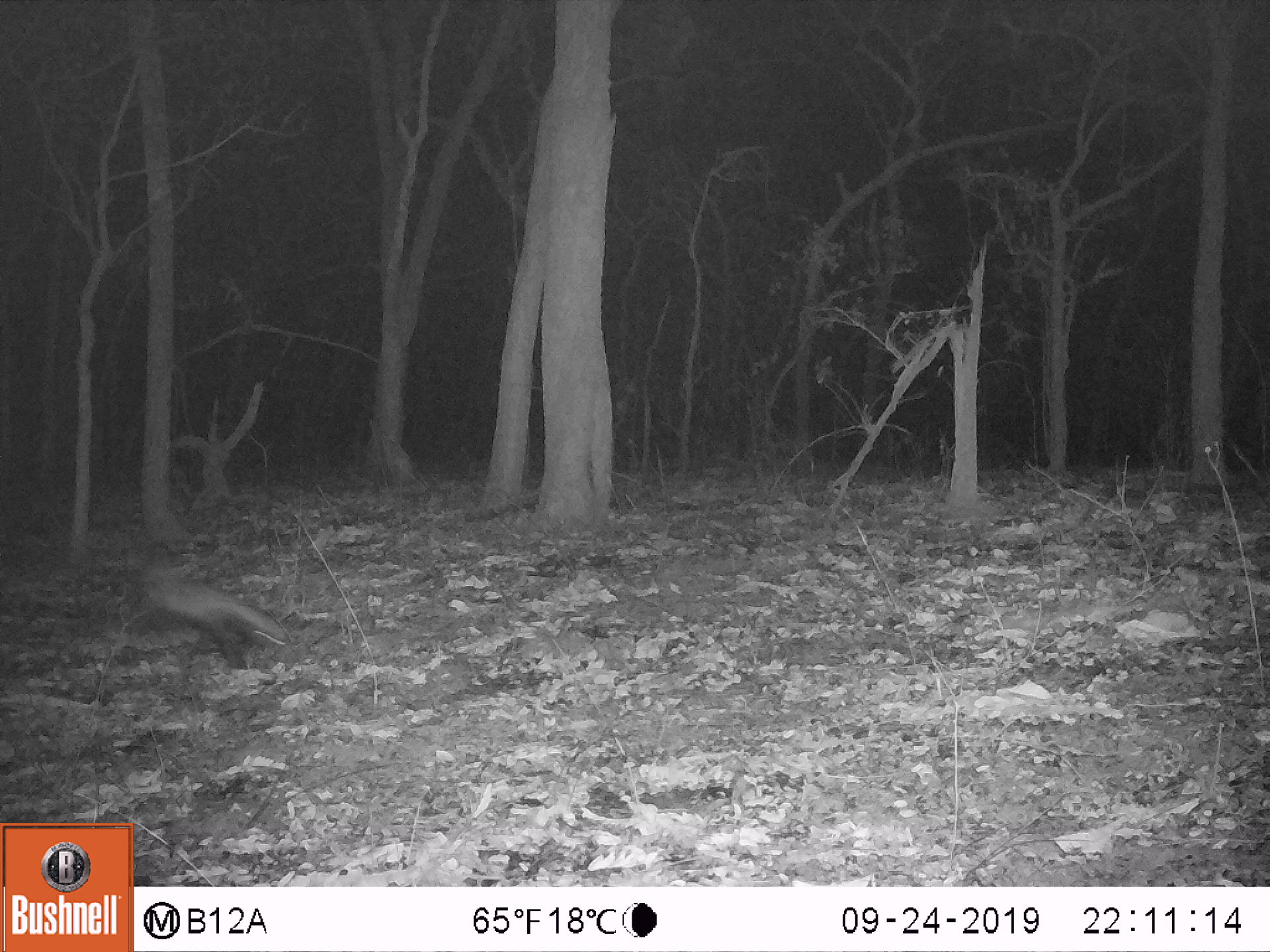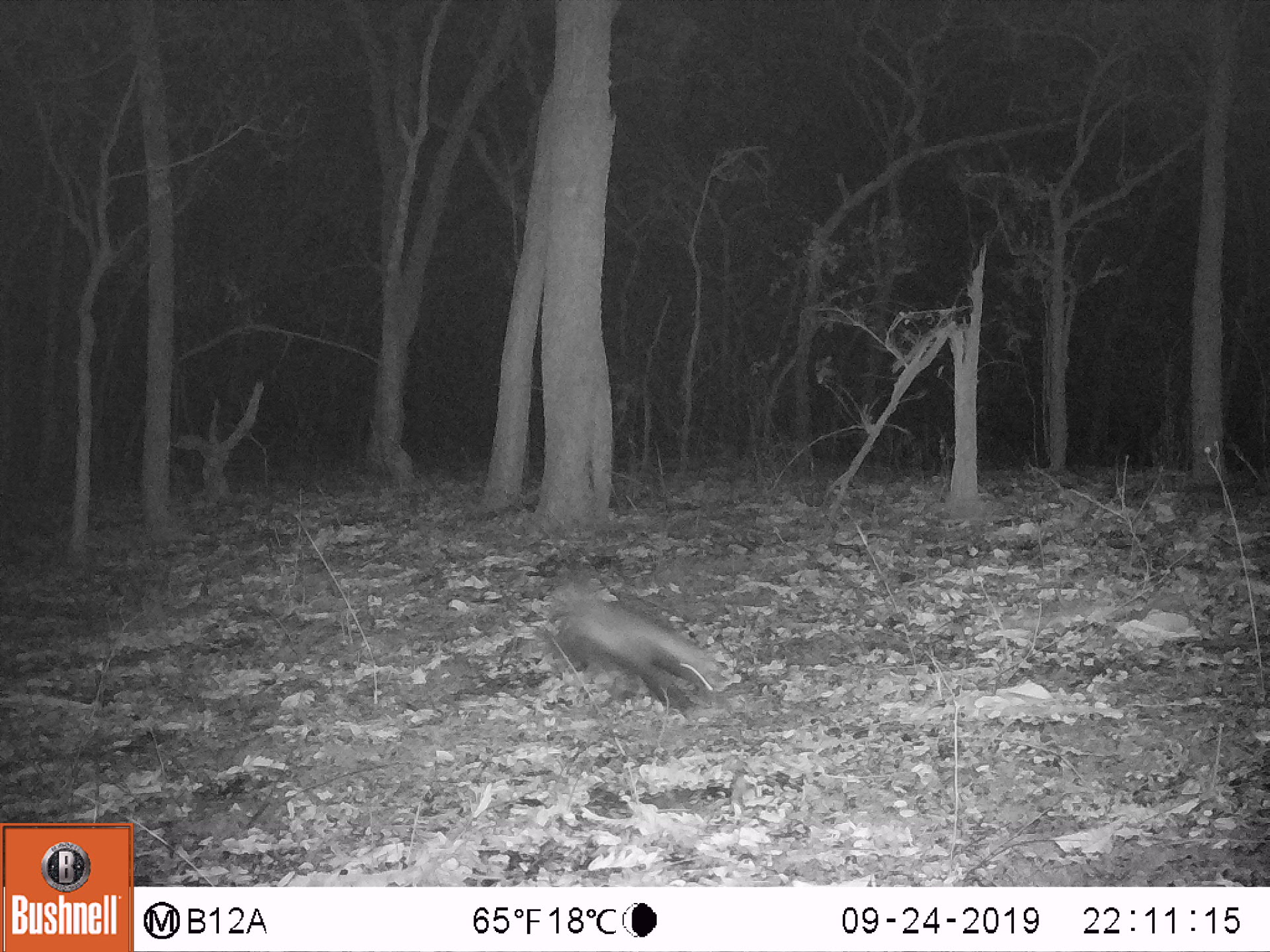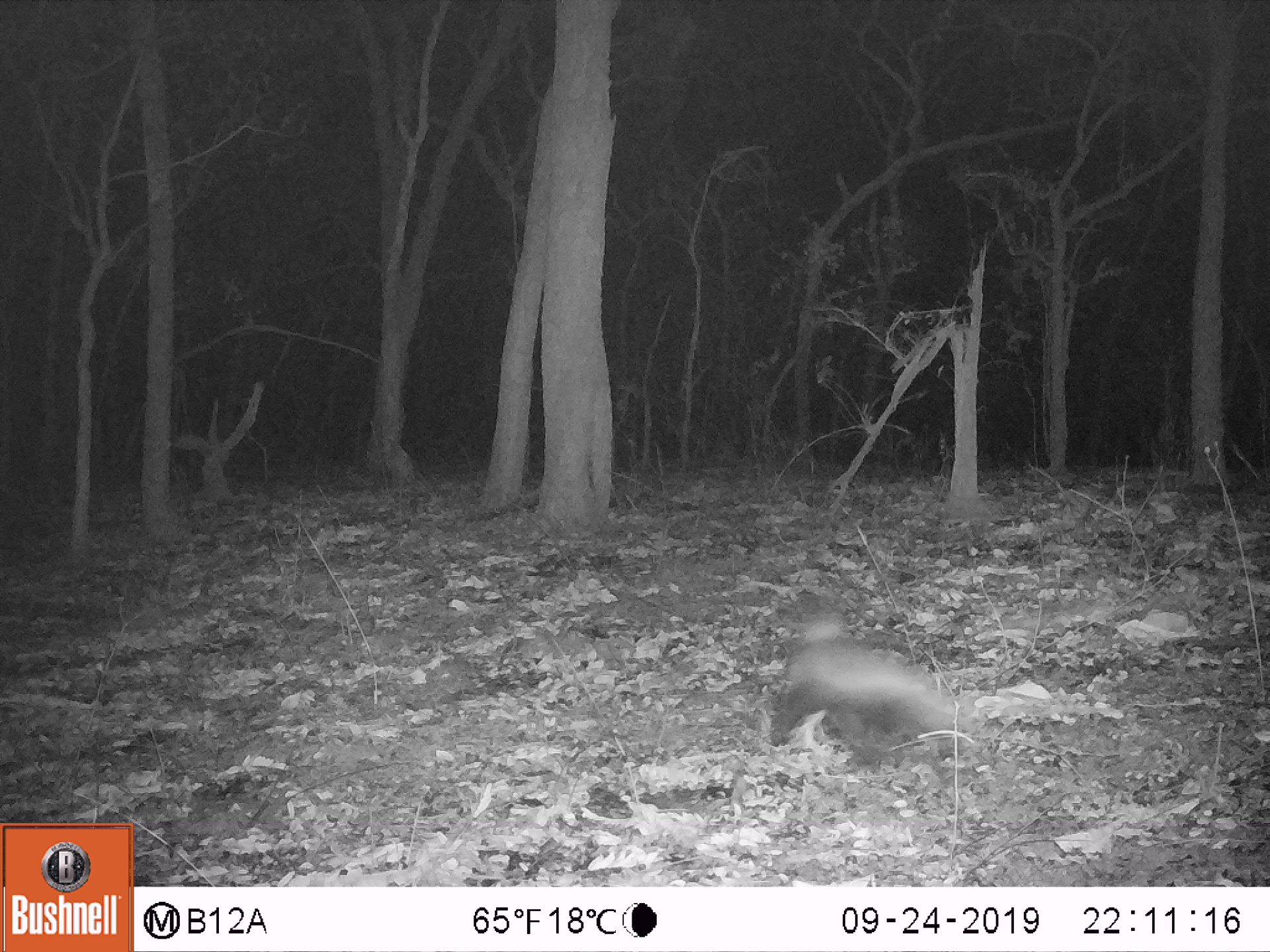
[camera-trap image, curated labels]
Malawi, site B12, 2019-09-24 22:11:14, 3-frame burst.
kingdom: Animalia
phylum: Chordata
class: Mammalia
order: Carnivora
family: Mustelidae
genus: Mellivora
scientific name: Mellivora capensis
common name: honey badger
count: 1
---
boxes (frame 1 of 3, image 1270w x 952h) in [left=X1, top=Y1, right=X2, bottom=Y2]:
honey badger: [left=135, top=555, right=285, bottom=668]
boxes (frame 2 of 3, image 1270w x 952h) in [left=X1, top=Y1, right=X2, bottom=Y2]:
honey badger: [left=548, top=589, right=717, bottom=705]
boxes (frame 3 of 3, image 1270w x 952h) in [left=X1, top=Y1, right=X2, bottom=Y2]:
honey badger: [left=777, top=609, right=959, bottom=764]